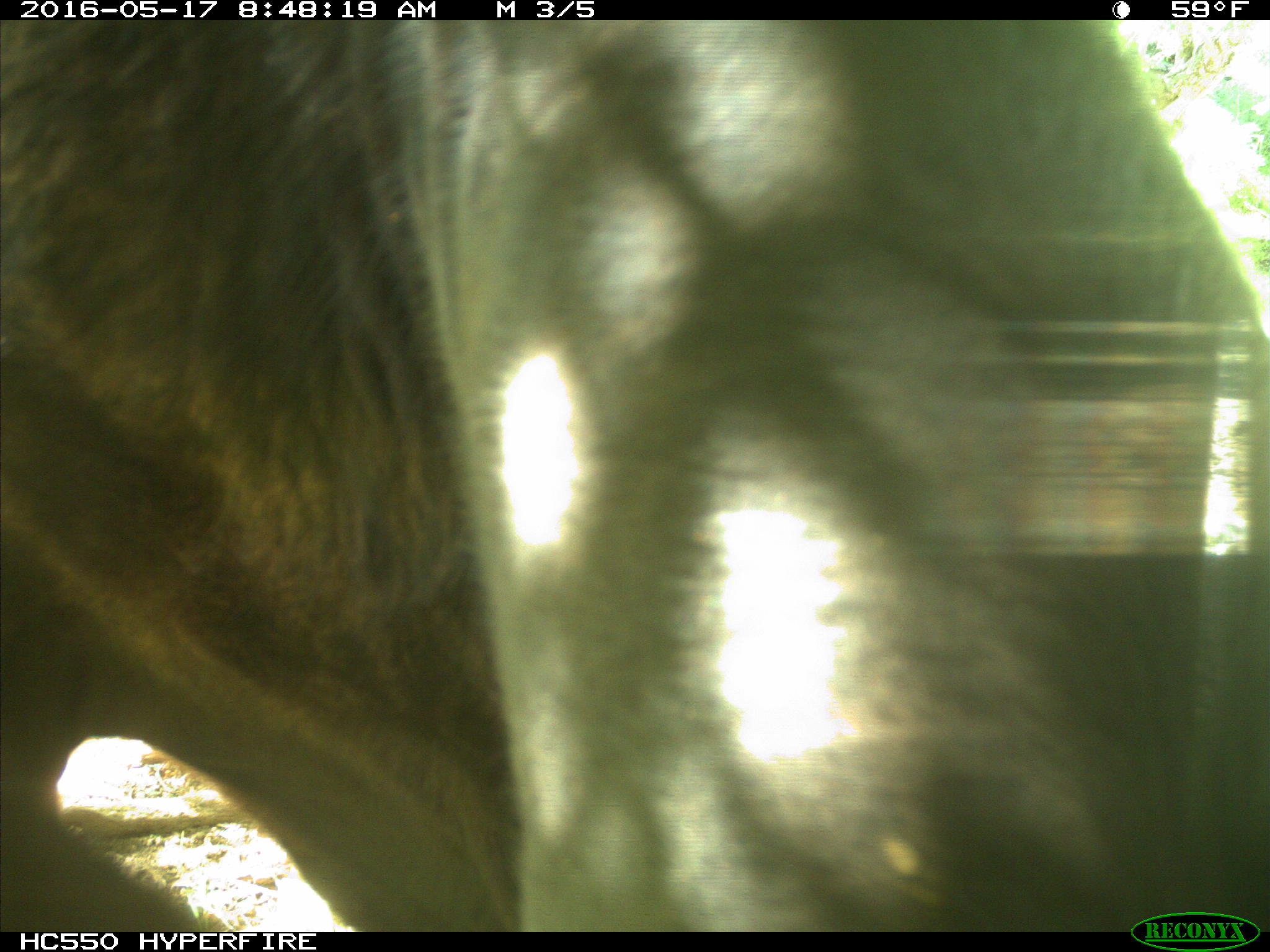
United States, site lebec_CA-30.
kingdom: Animalia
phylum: Chordata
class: Mammalia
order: Artiodactyla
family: Bovidae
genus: Bos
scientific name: Bos taurus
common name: domestic cow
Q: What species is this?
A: Bos taurus (domestic cow).